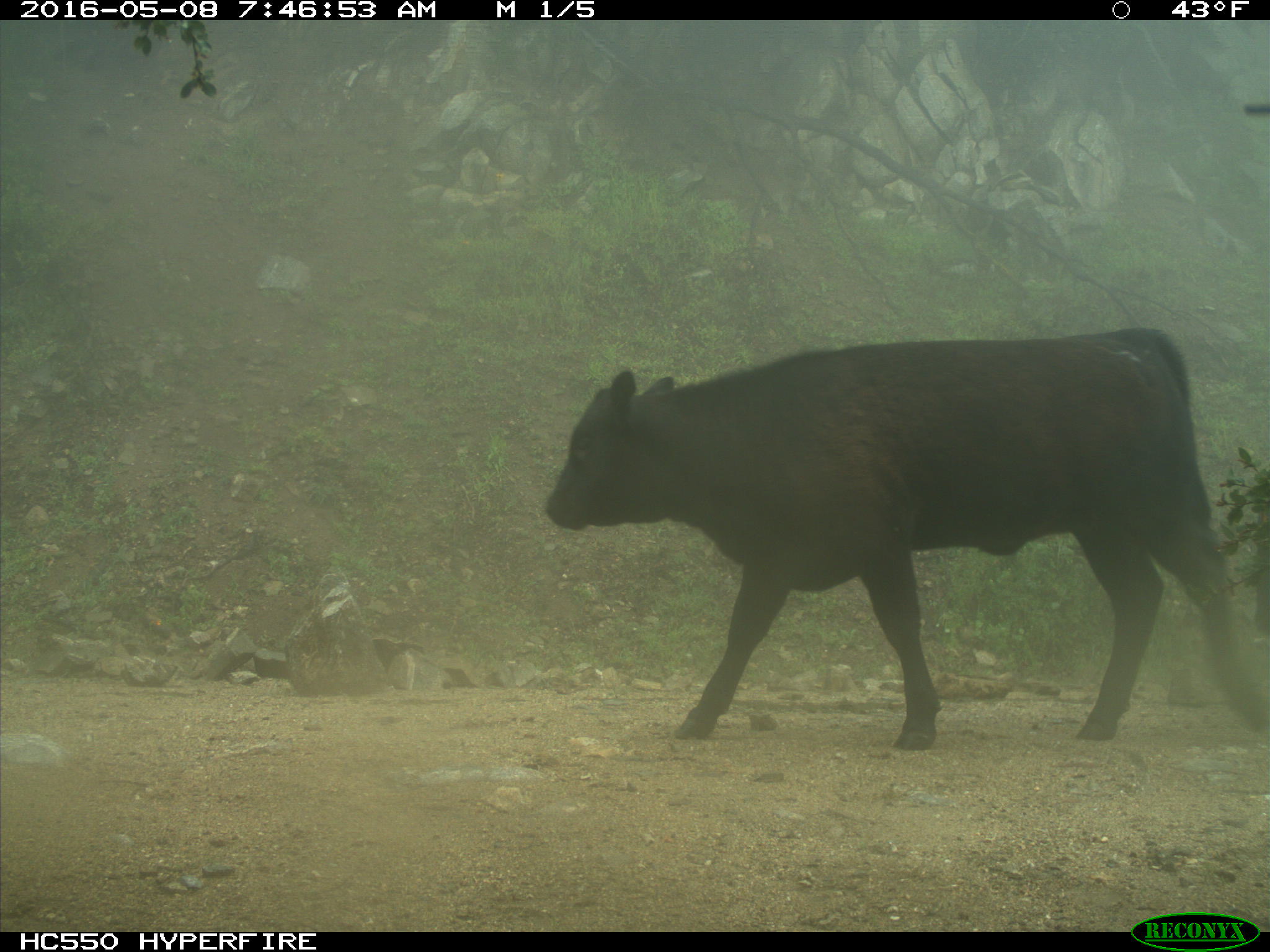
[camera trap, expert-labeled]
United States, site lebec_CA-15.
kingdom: Animalia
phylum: Chordata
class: Mammalia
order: Artiodactyla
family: Bovidae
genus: Bos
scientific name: Bos taurus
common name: domestic cow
Bos taurus (domestic cow).